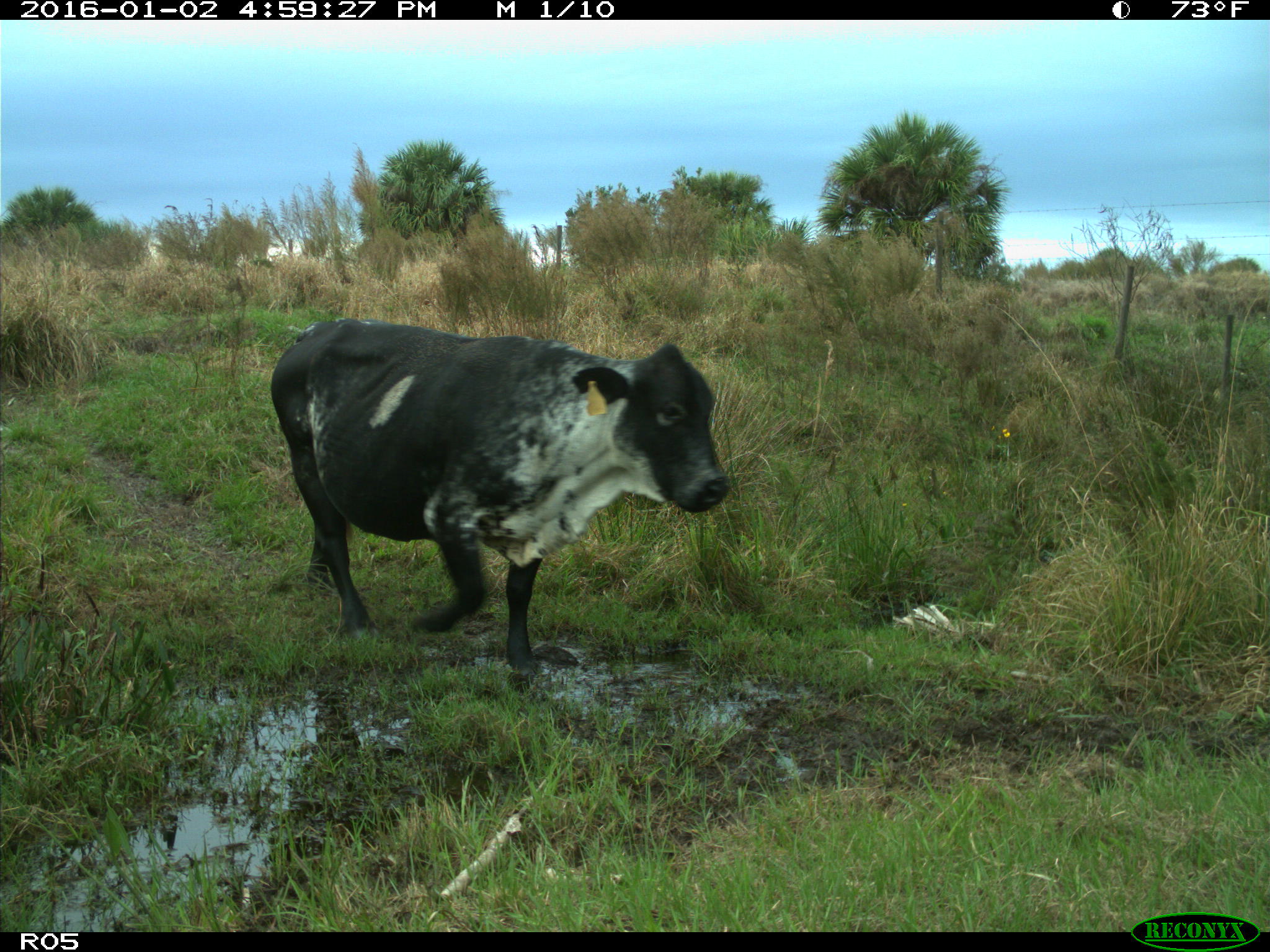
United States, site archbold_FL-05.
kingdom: Animalia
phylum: Chordata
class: Mammalia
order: Artiodactyla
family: Bovidae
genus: Bos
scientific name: Bos taurus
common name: domestic cow